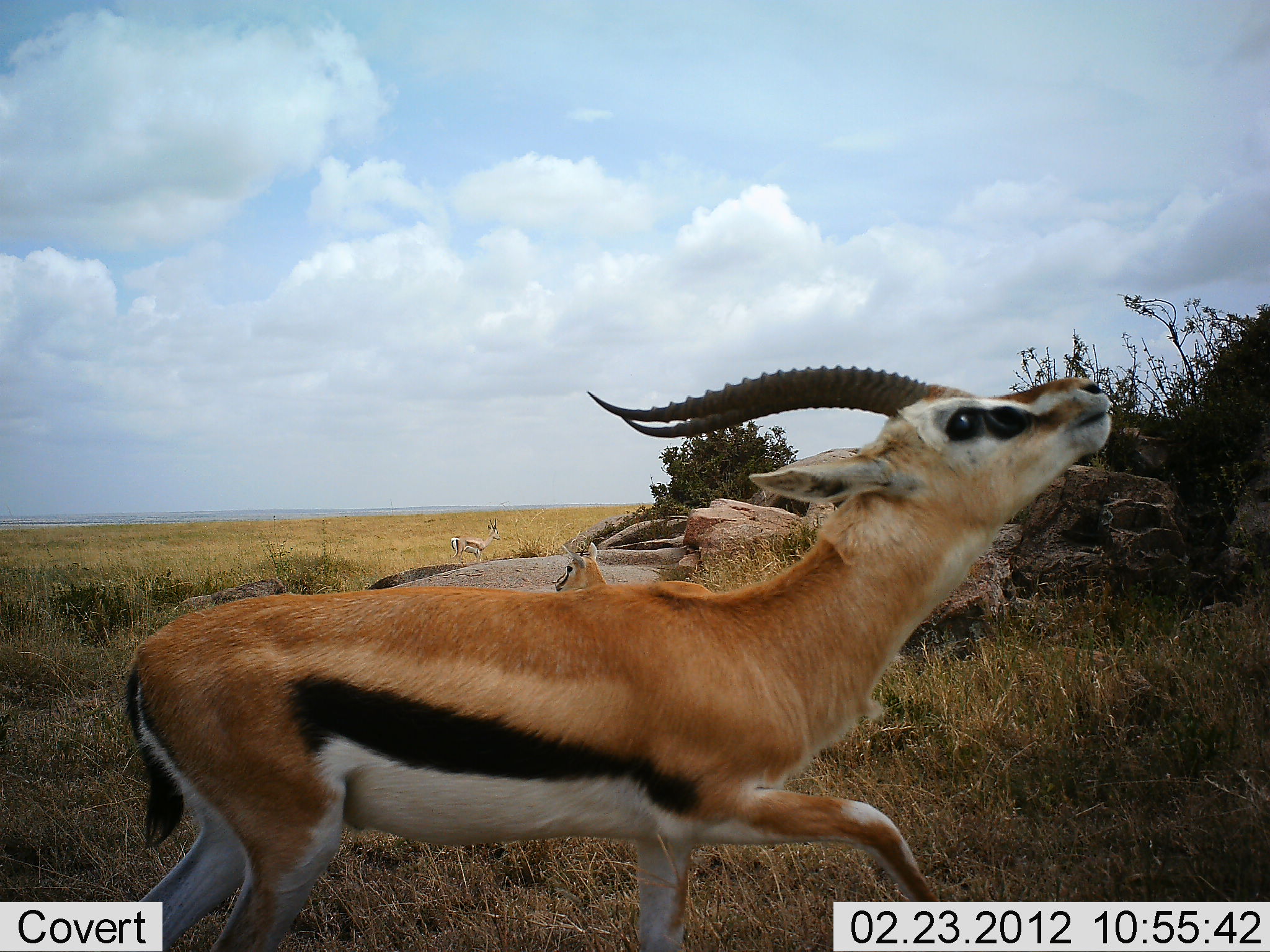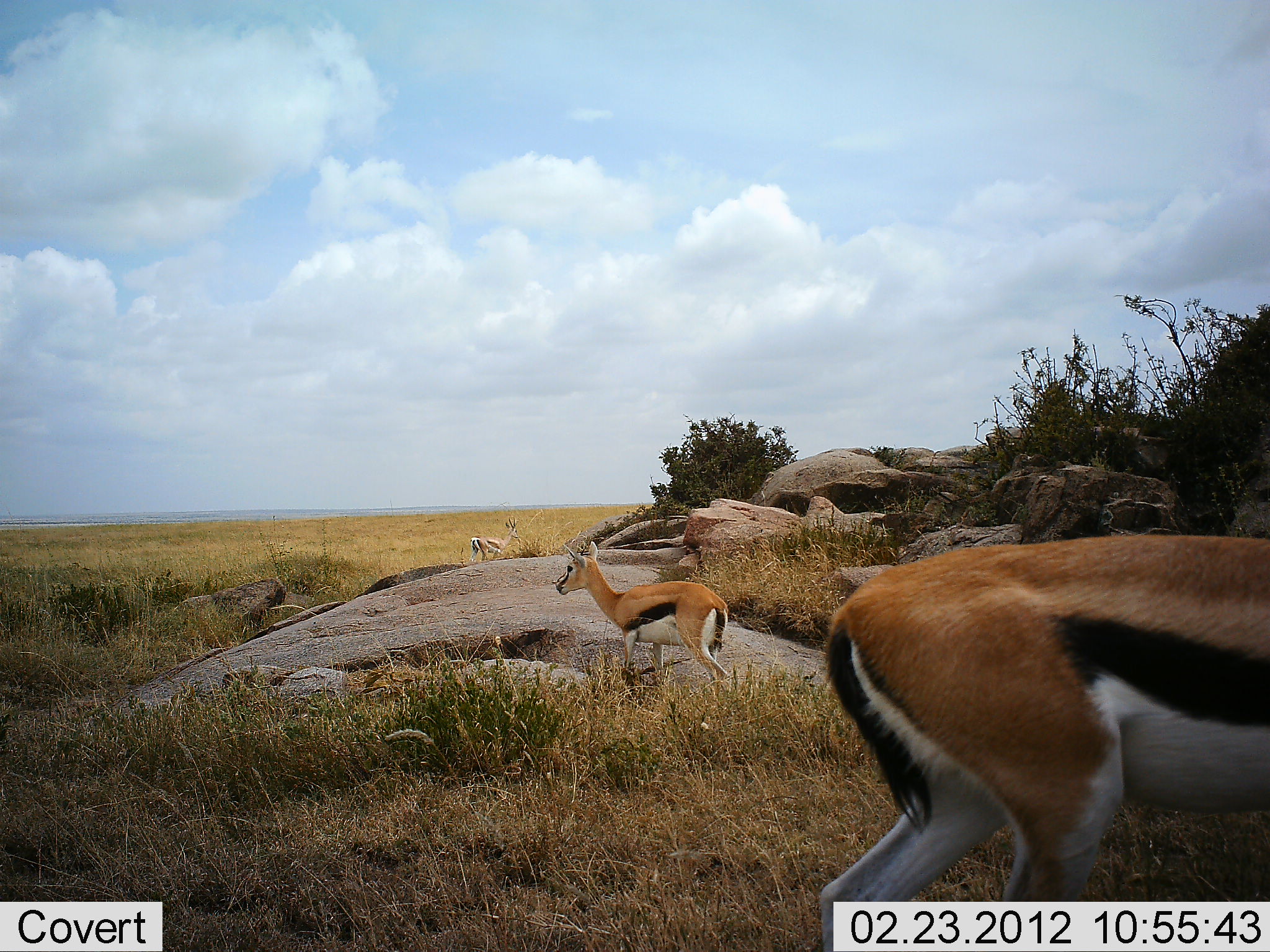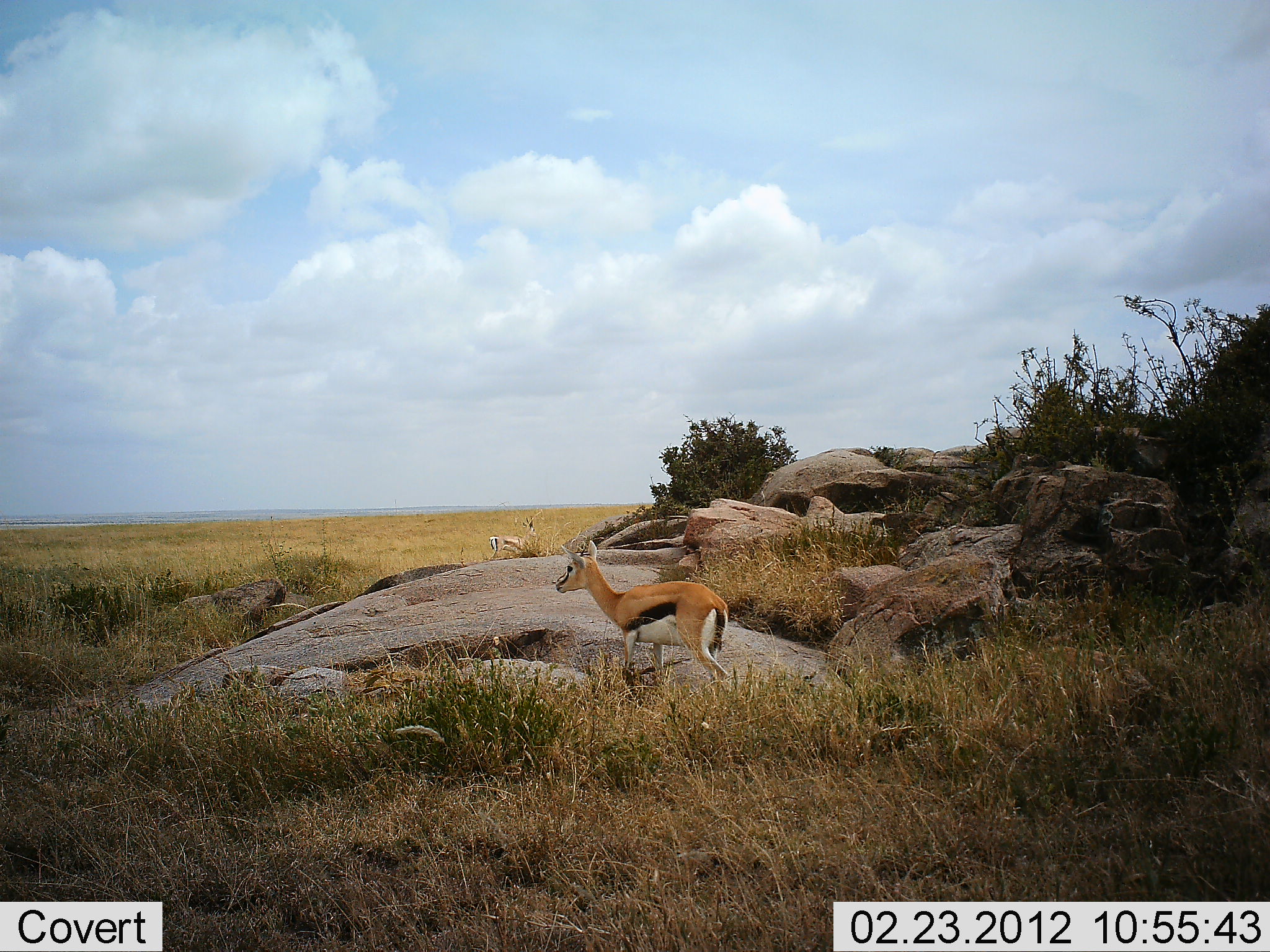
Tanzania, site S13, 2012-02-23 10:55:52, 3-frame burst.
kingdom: Animalia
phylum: Chordata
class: Mammalia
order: Artiodactyla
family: Bovidae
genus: Eudorcas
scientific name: Eudorcas thomsonii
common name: thomson's gazelle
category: gazellethomsons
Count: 3.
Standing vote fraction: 78%.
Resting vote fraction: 6%.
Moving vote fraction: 94%.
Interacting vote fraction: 0%.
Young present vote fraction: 6%.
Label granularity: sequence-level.